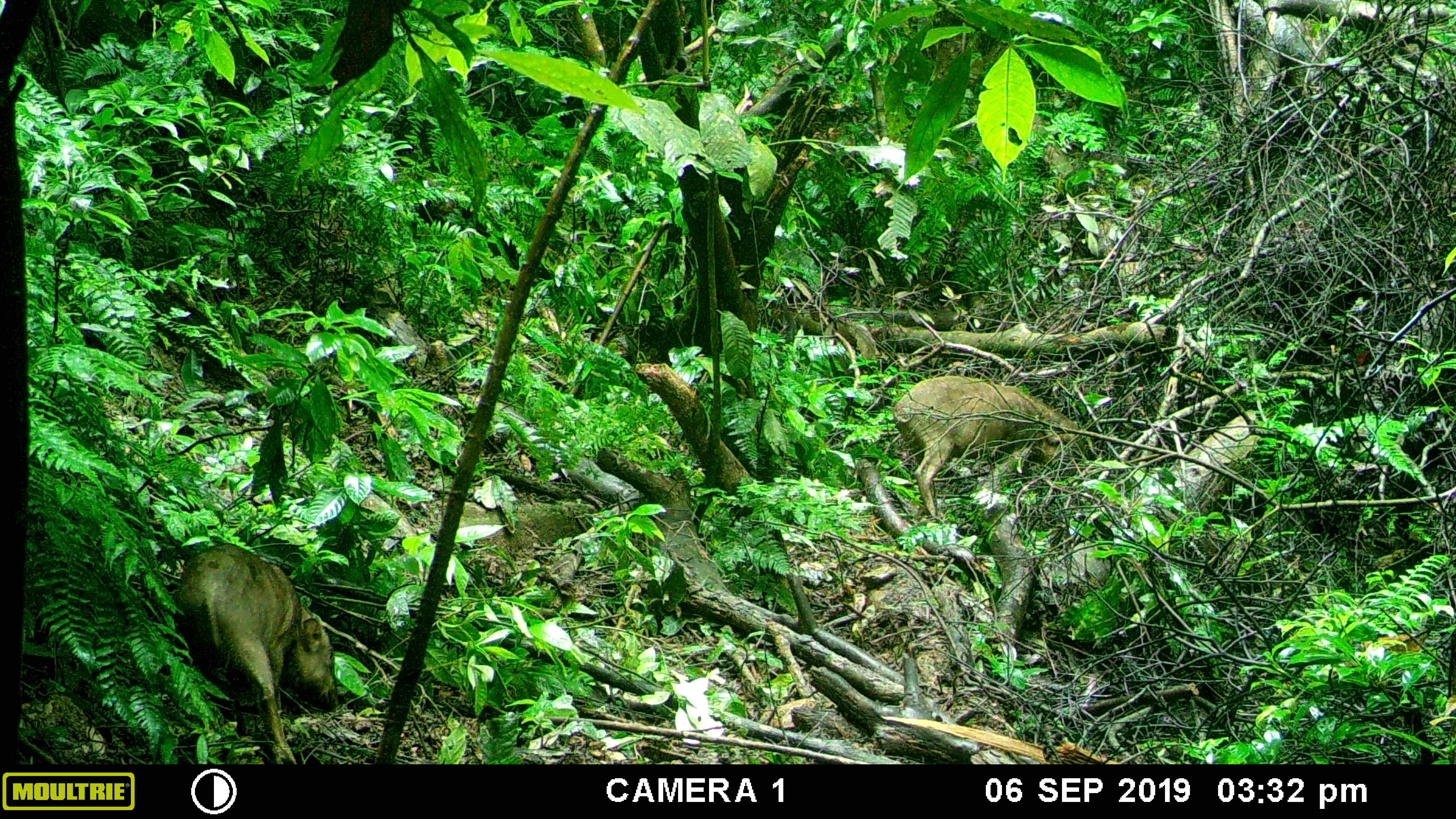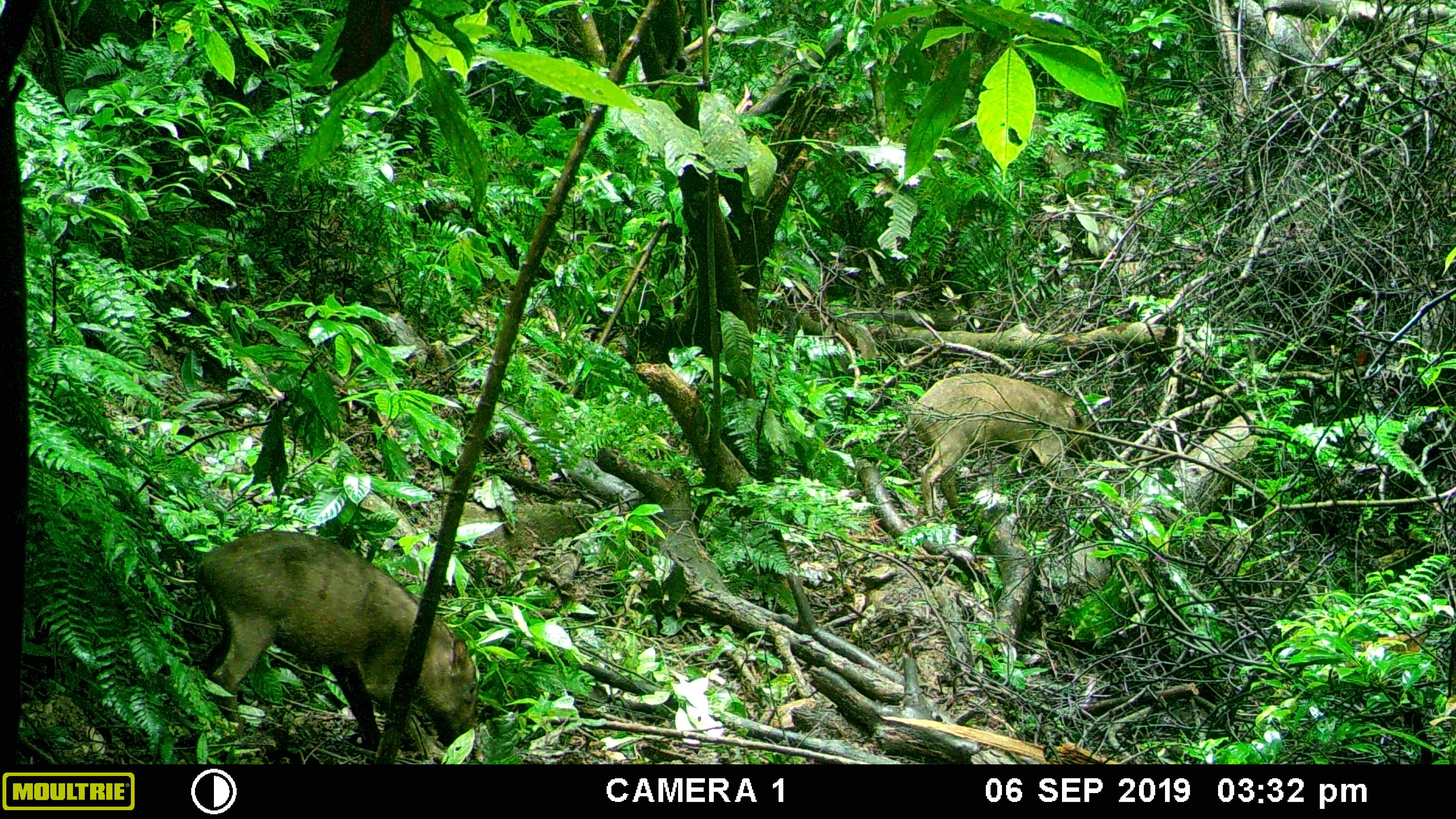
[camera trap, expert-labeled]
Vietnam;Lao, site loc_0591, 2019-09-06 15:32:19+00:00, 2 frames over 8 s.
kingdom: Animalia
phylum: Chordata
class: Mammalia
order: Artiodactyla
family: Suidae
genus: Sus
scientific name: Sus scrofa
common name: eurasian wild pig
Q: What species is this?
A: Eurasian wild pig (Sus scrofa).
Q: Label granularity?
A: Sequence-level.